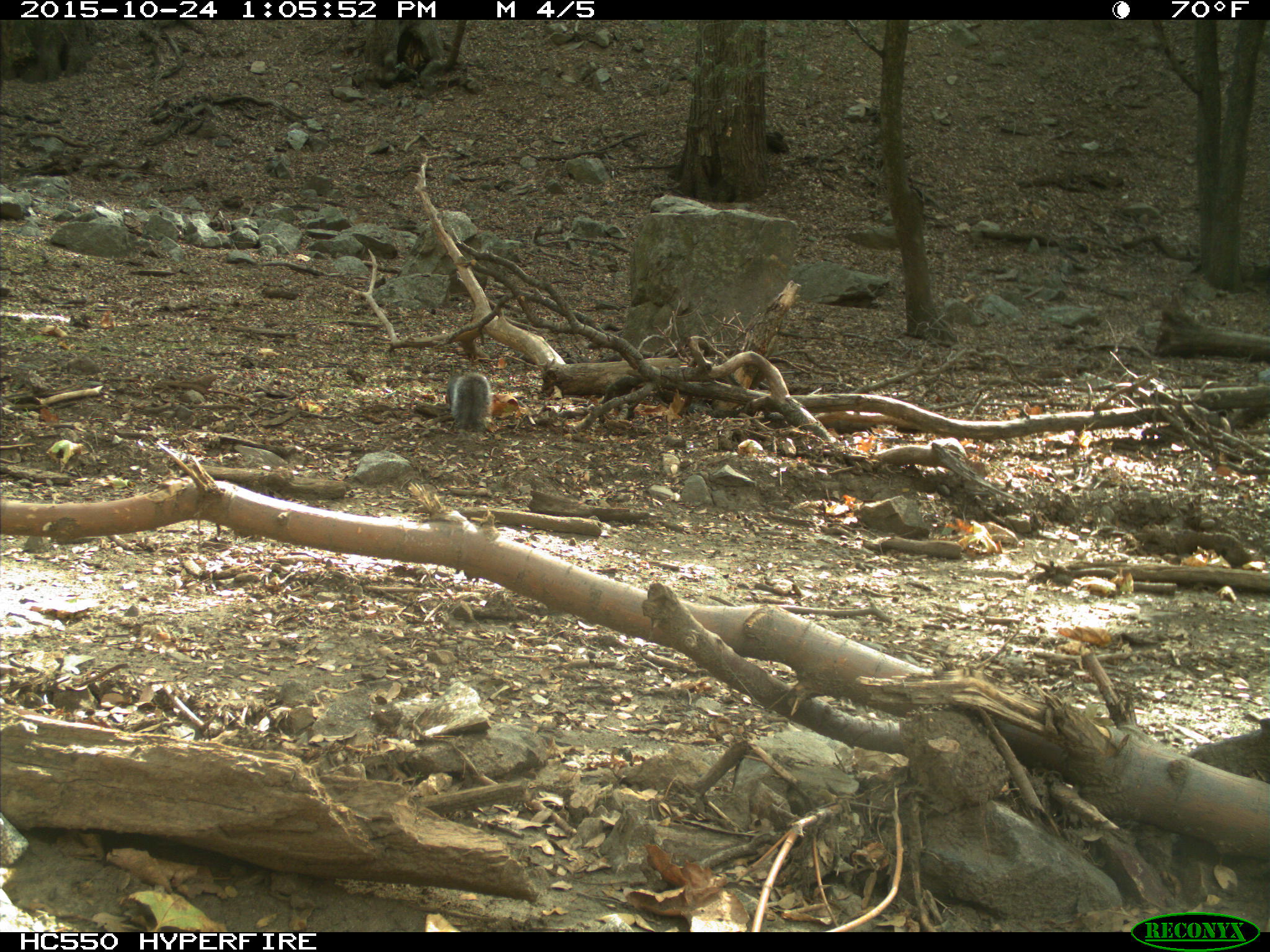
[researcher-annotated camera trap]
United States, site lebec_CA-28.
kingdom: Animalia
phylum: Chordata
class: Mammalia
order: Rodentia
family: Sciuridae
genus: Sciurus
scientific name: Sciurus carolinensis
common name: eastern gray squirrel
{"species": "Sciurus carolinensis (eastern gray squirrel)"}